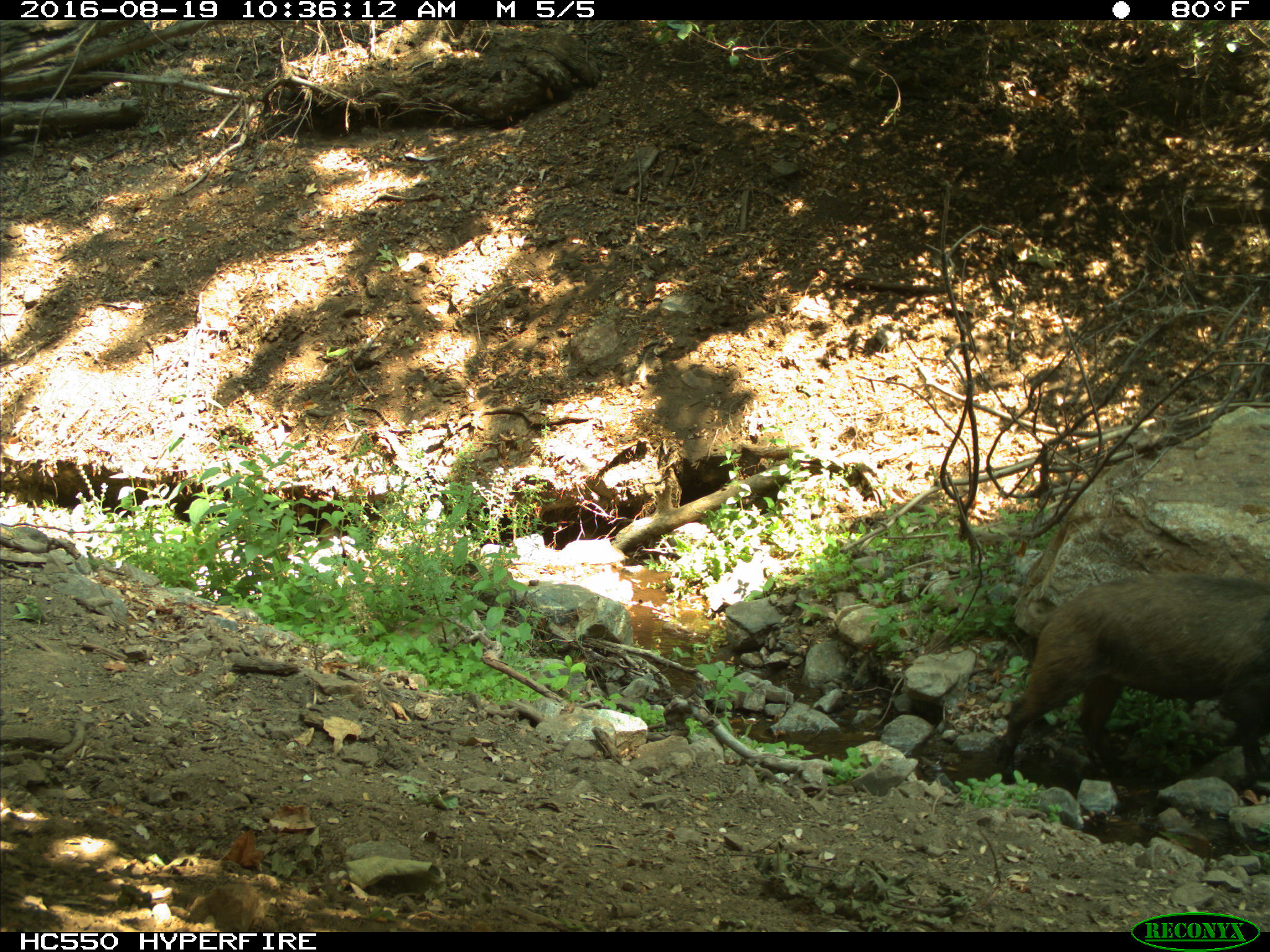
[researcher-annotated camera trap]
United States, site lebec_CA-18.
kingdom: Animalia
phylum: Chordata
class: Mammalia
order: Artiodactyla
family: Suidae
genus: Sus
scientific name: Sus scrofa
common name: wild boar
Sus scrofa (wild boar).